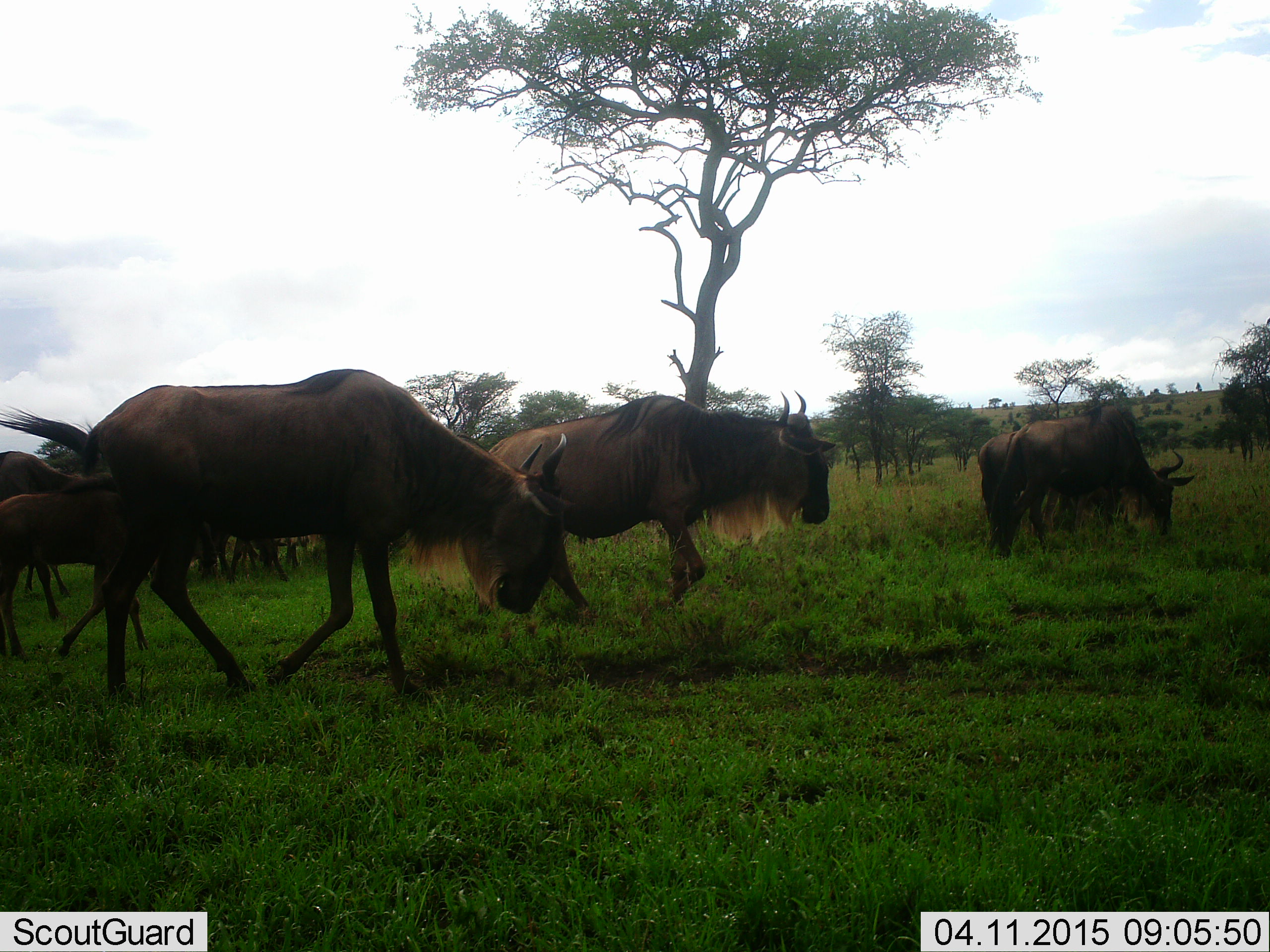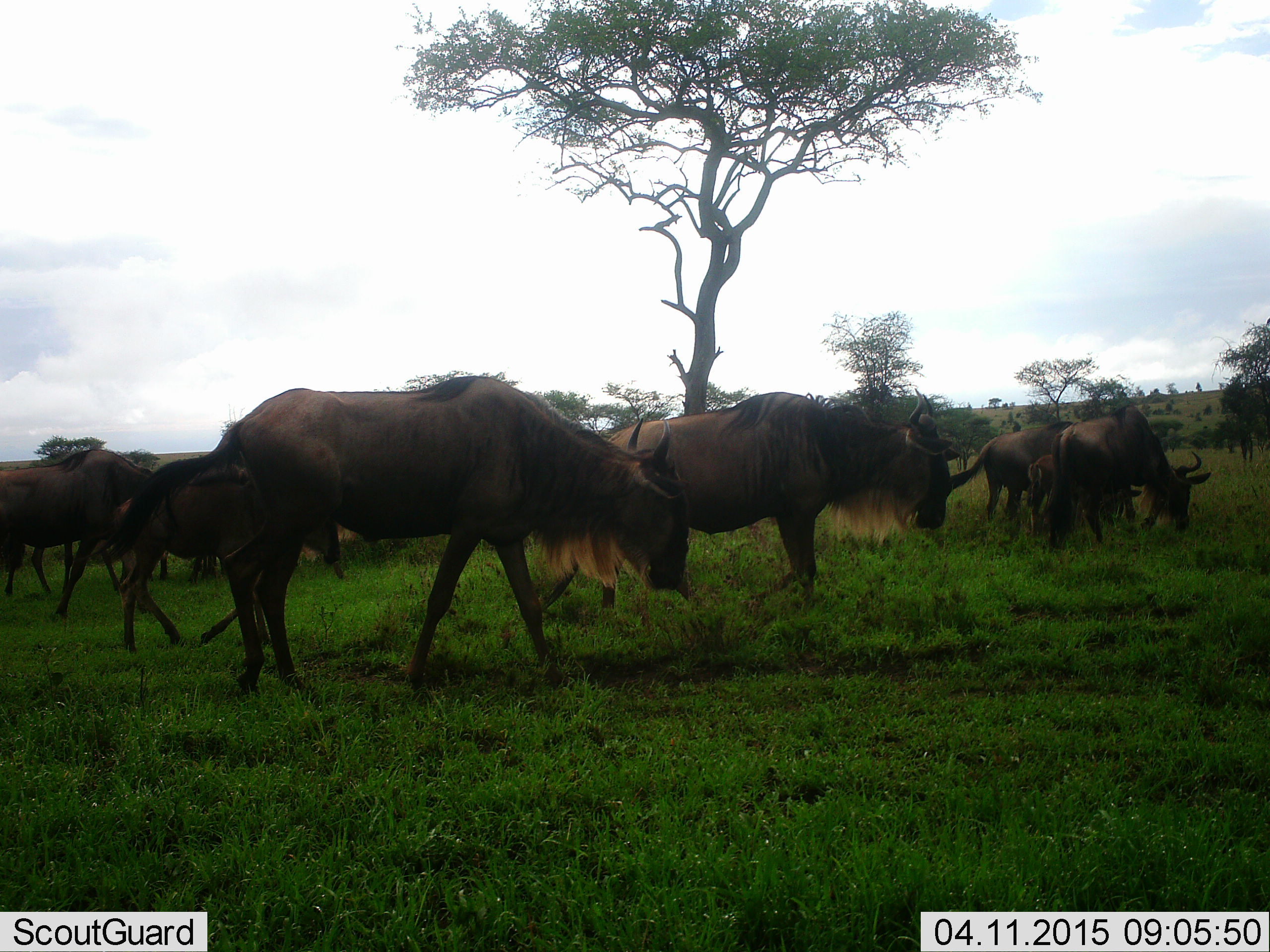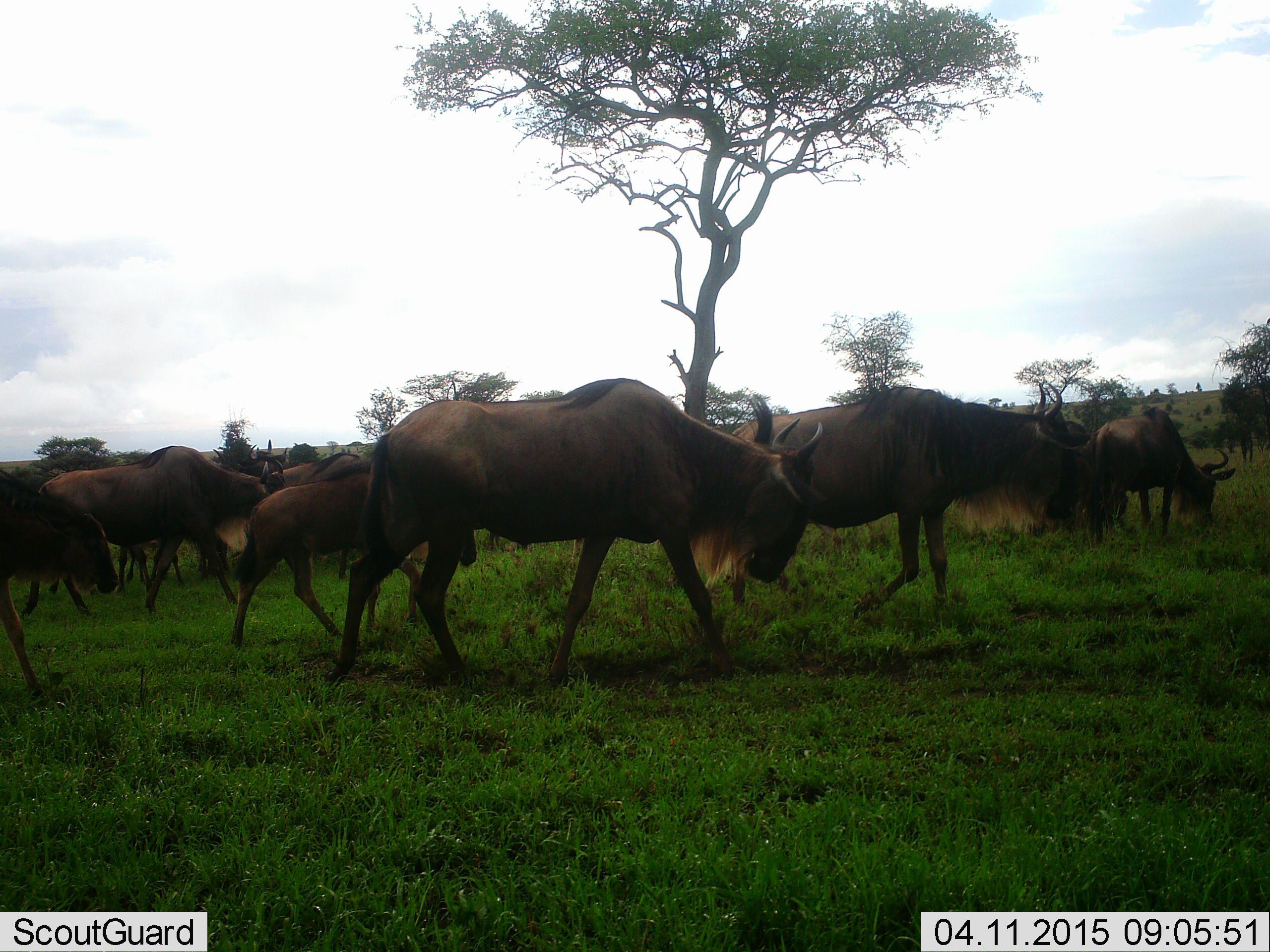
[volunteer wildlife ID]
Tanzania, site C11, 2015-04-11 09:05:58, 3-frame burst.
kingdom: Animalia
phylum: Chordata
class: Mammalia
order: Artiodactyla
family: Bovidae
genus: Connochaetes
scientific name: Connochaetes taurinus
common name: blue wildebeest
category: wildebeest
Wildebeest (blue wildebeest) (Connochaetes taurinus), count 11-50. Behavior (volunteer vote fractions): standing 20%, resting 0%, moving 100%, interacting 0%. Young present (vote fraction): 30%. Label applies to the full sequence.